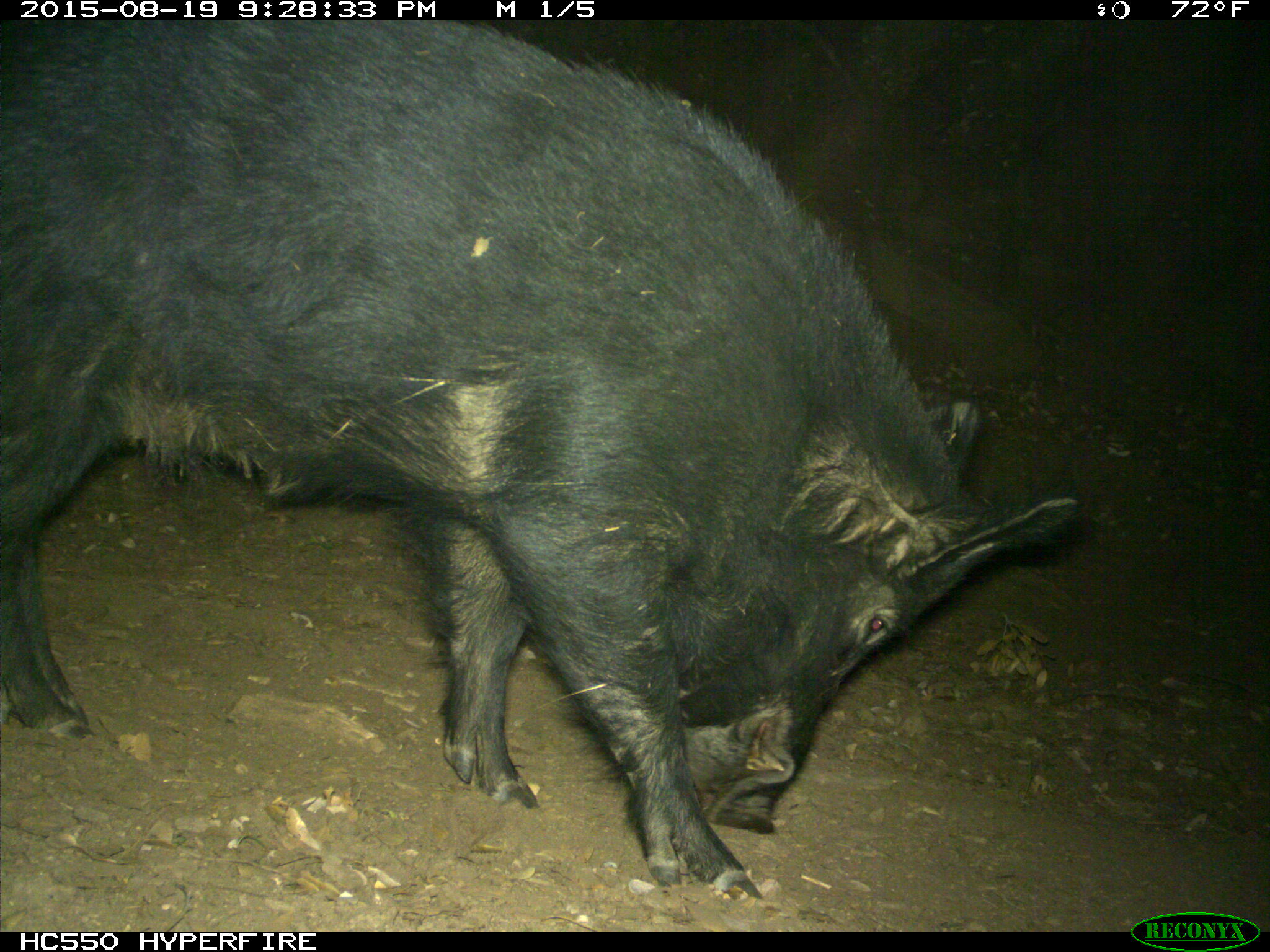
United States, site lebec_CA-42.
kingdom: Animalia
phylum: Chordata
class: Mammalia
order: Artiodactyla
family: Suidae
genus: Sus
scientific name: Sus scrofa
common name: wild boar